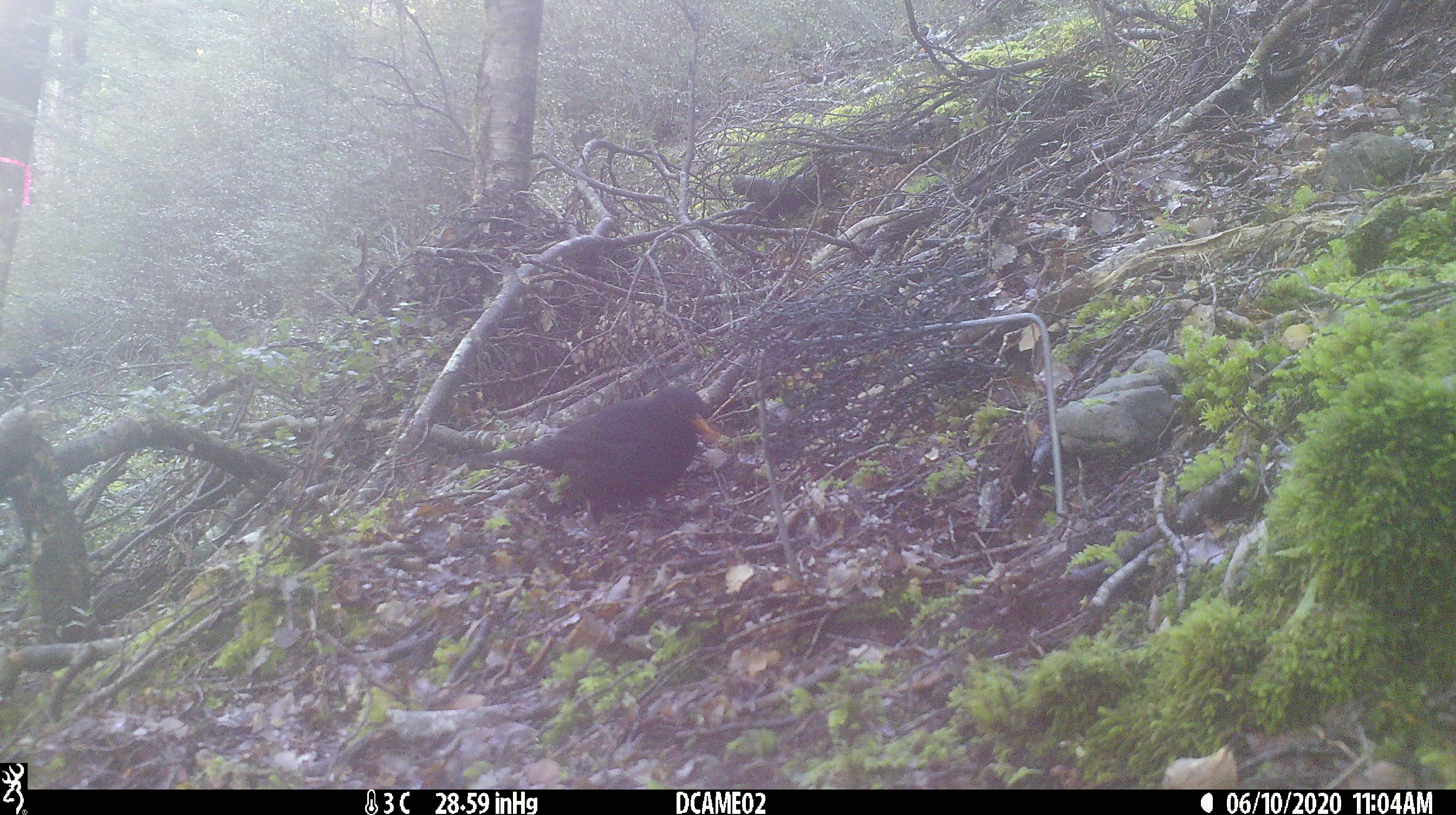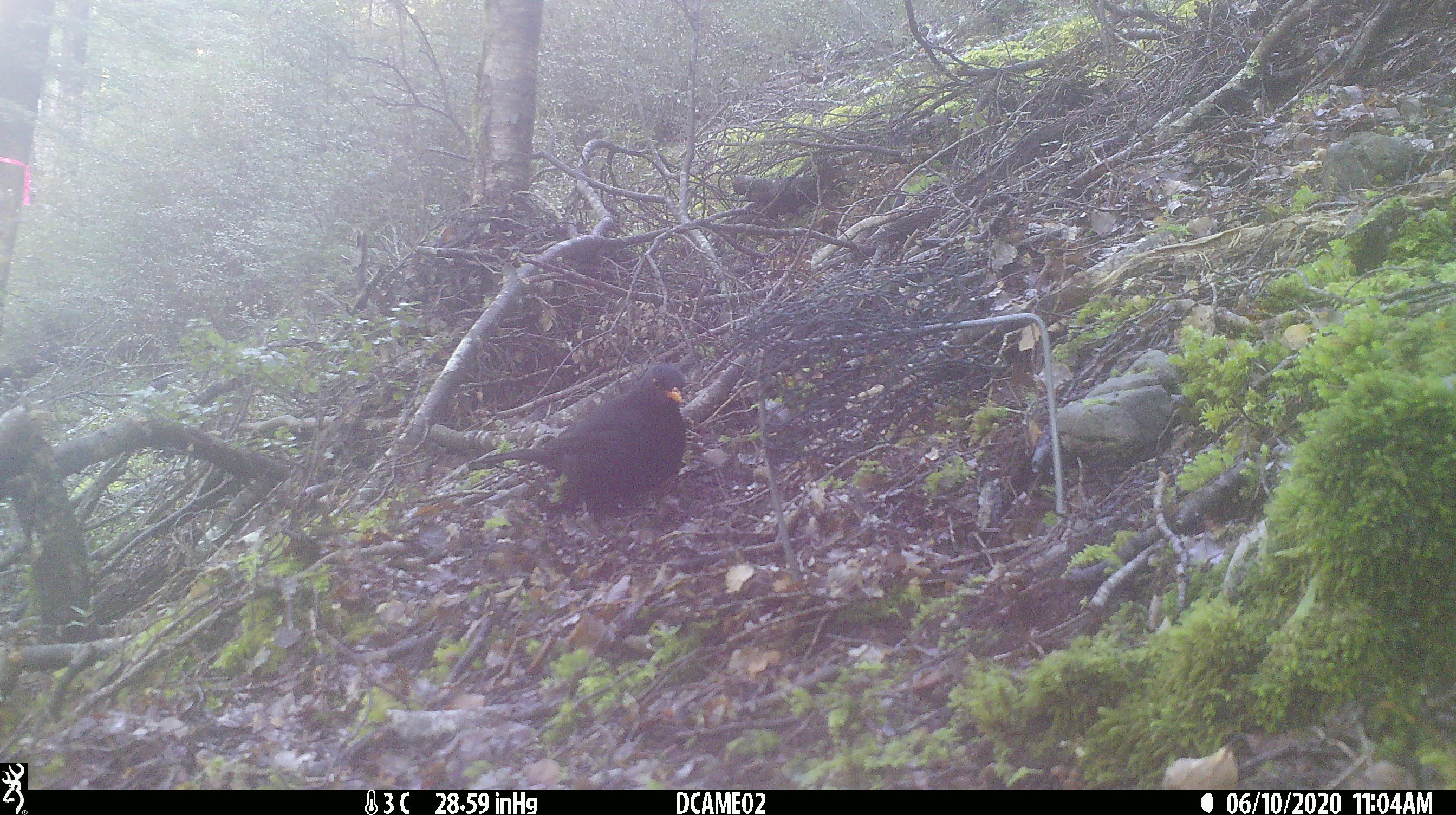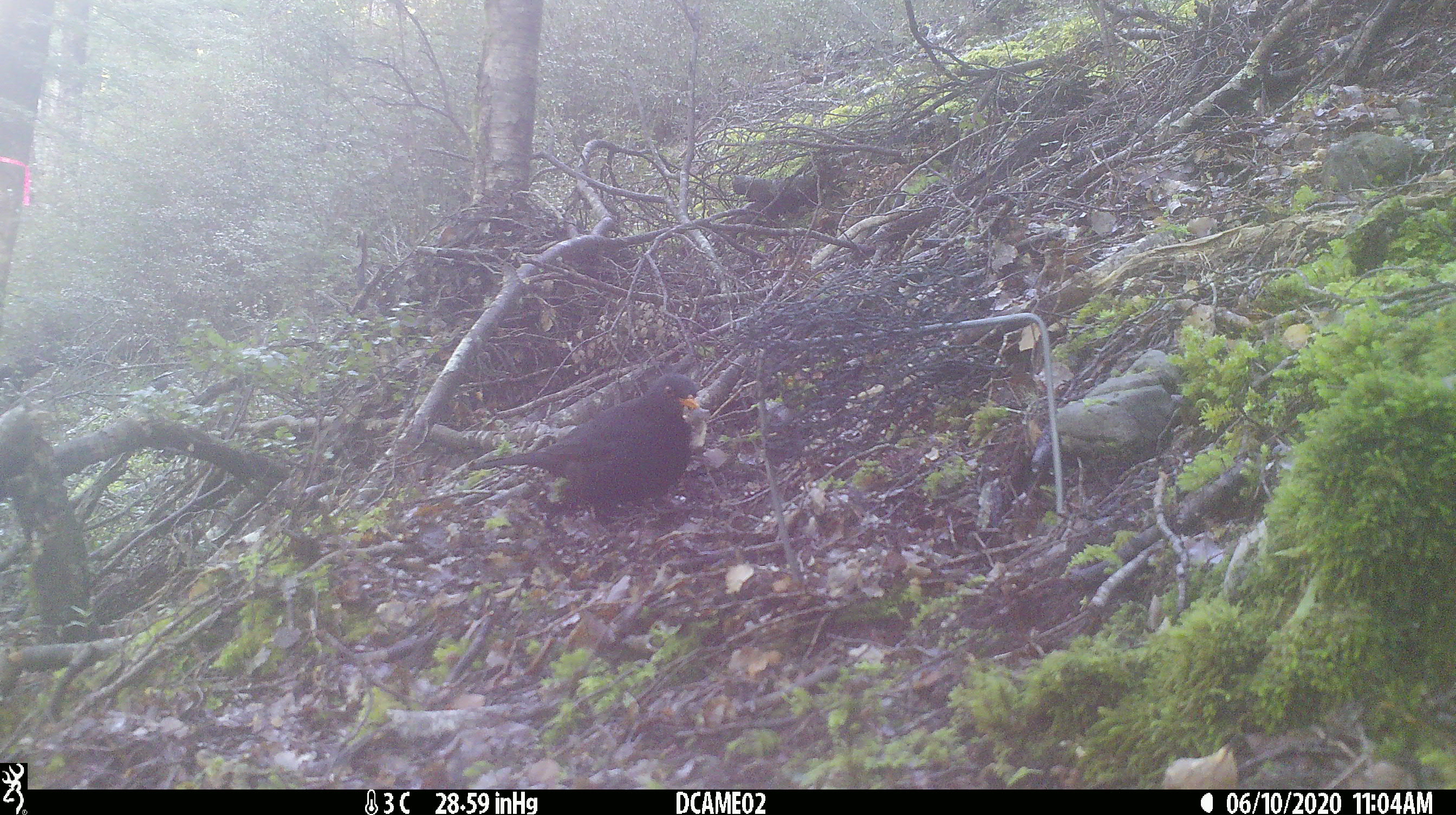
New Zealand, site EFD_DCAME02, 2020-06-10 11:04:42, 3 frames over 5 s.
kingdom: Animalia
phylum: Chordata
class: Aves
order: Passeriformes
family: Turdidae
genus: Turdus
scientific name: Turdus merula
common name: eurasian blackbird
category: blackbird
Blackbird (eurasian blackbird) (Turdus merula).